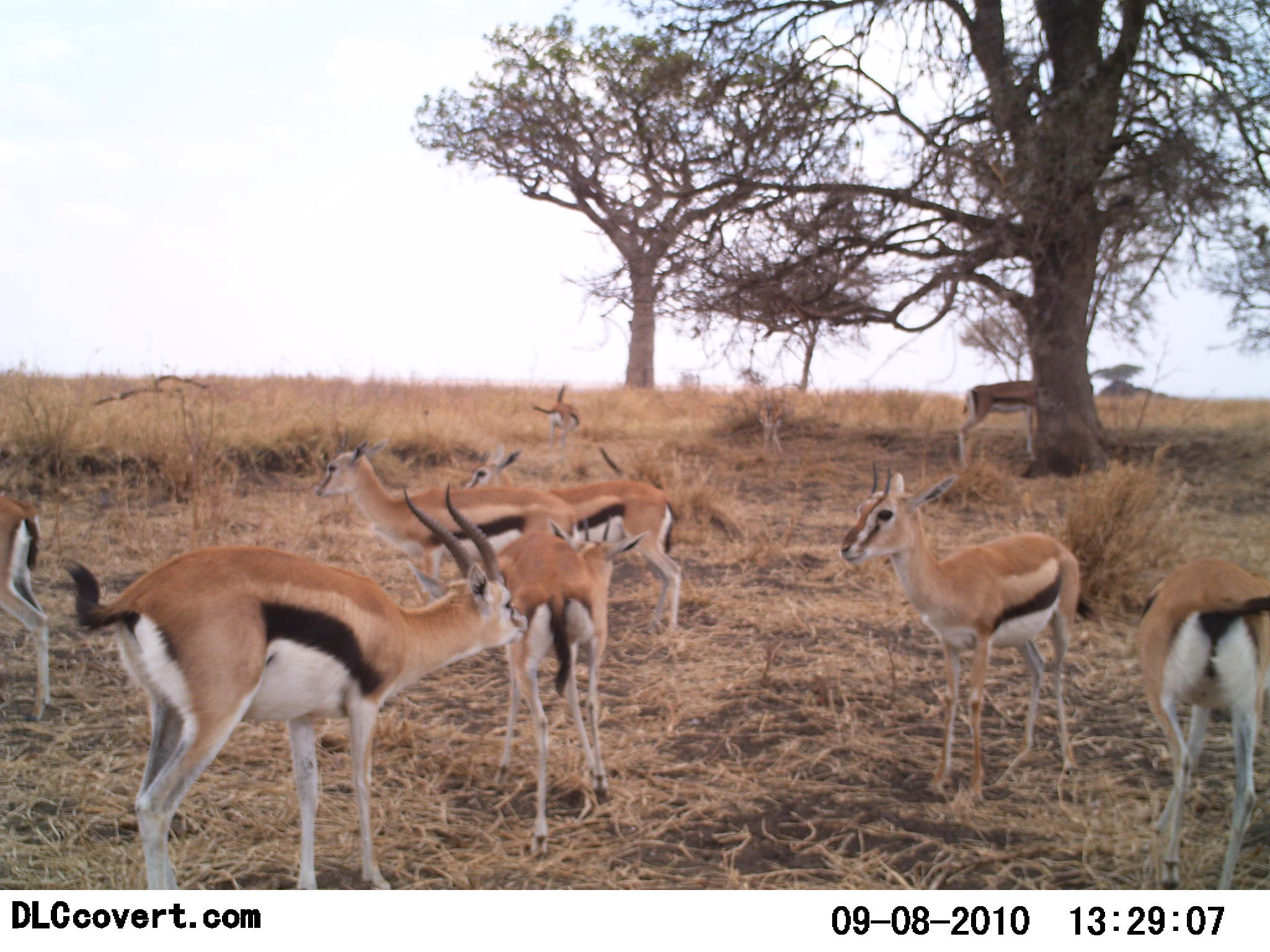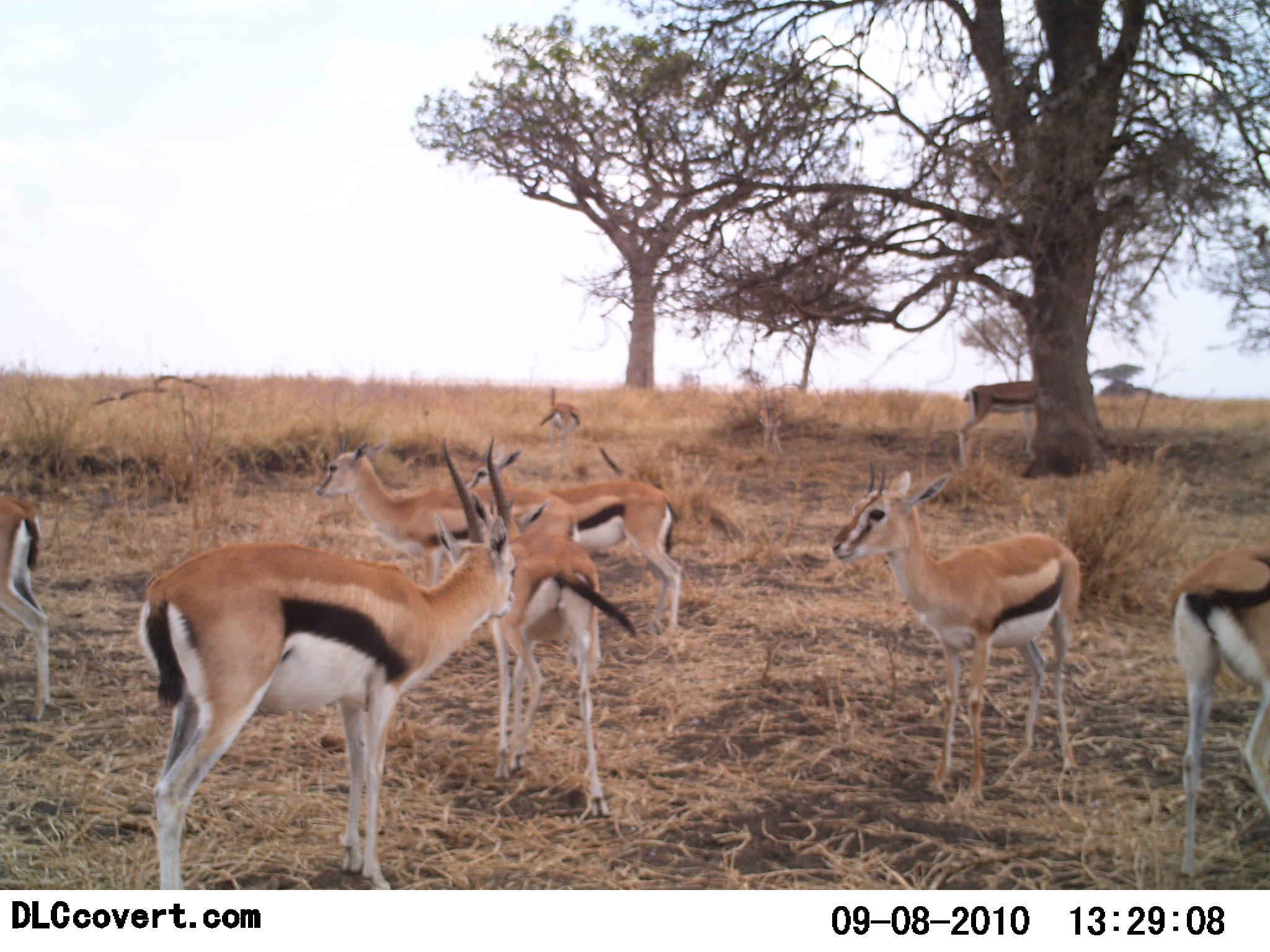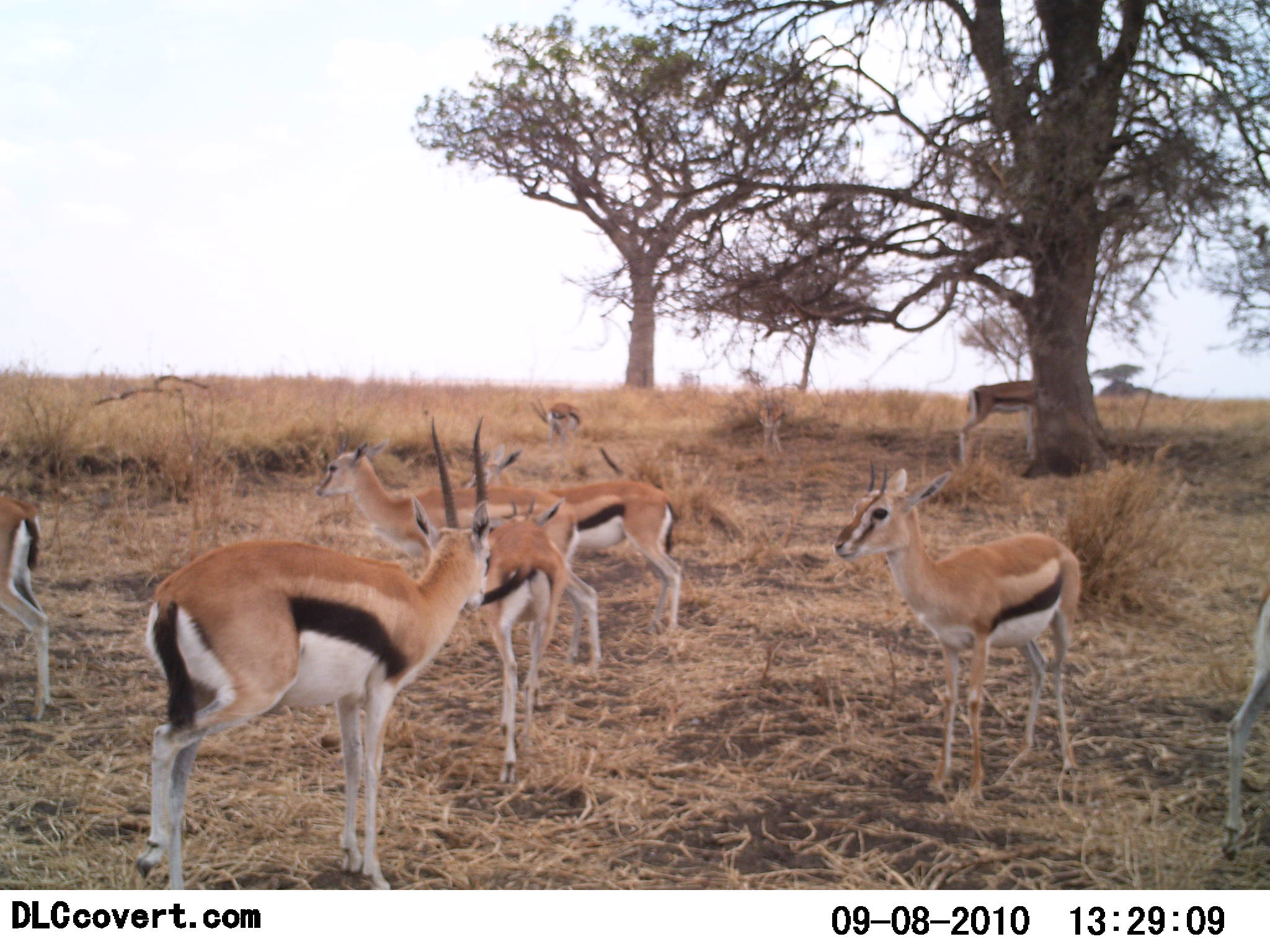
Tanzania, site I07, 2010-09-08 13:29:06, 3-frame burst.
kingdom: Animalia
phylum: Chordata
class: Mammalia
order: Artiodactyla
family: Bovidae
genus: Eudorcas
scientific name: Eudorcas thomsonii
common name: thomson's gazelle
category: gazellethomsons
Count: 9.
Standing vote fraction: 100%.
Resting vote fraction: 17%.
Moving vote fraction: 8%.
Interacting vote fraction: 8%.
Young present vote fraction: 17%.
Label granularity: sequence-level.